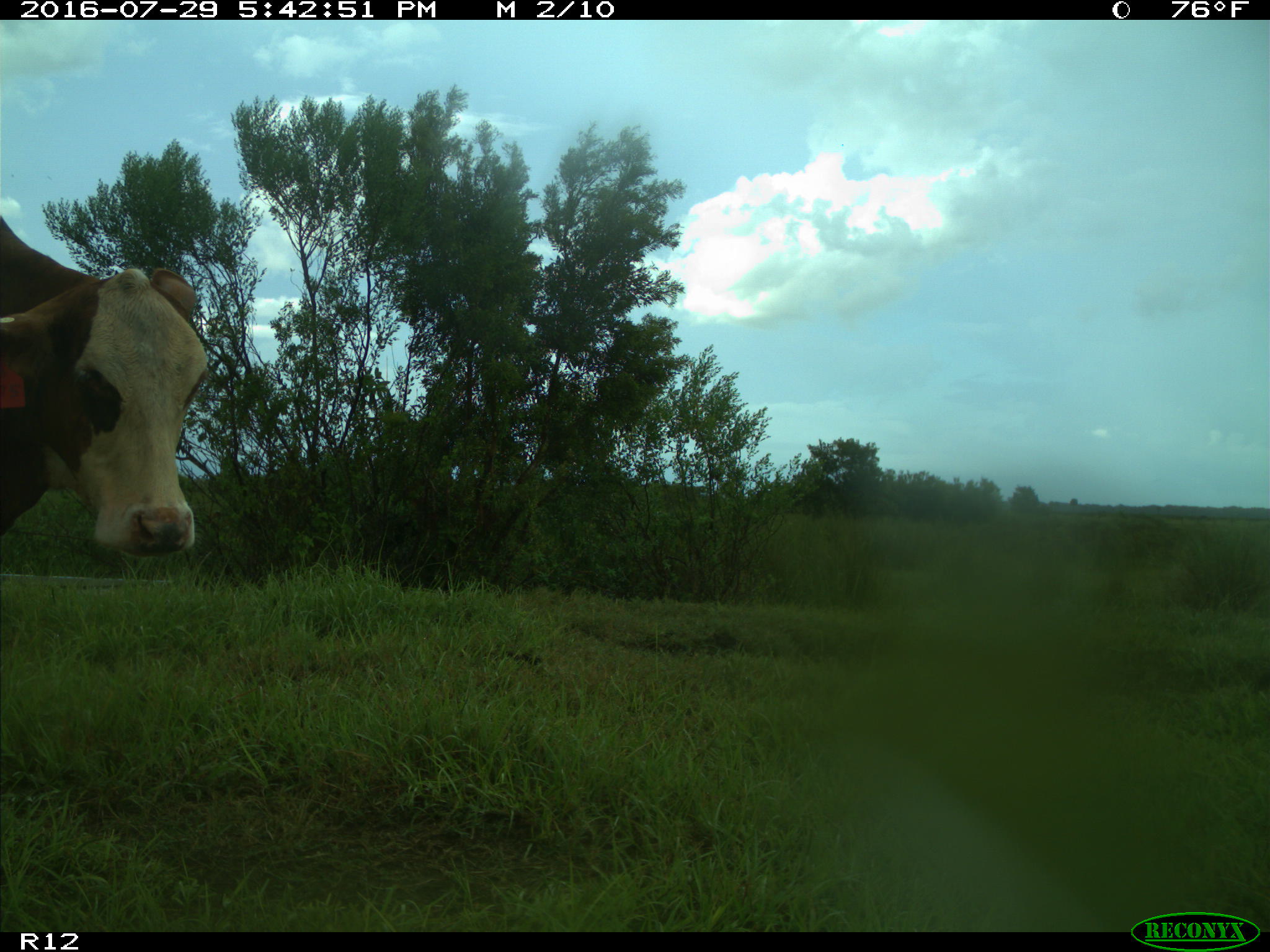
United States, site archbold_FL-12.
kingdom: Animalia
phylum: Chordata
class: Mammalia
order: Artiodactyla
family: Bovidae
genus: Bos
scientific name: Bos taurus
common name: domestic cow